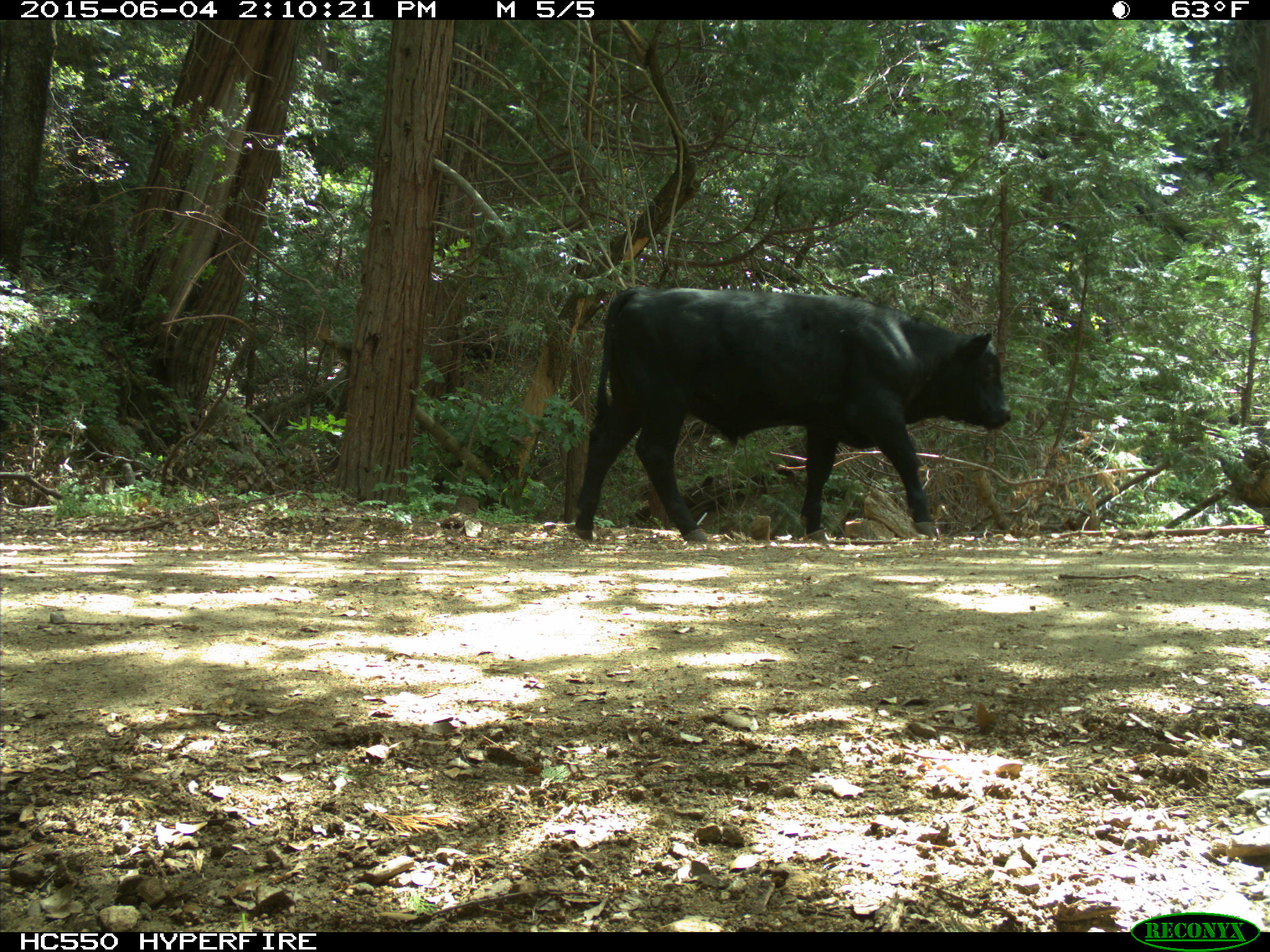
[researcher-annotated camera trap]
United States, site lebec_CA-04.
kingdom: Animalia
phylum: Chordata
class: Mammalia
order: Artiodactyla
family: Bovidae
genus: Bos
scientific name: Bos taurus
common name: domestic cow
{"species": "Bos taurus (domestic cow)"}